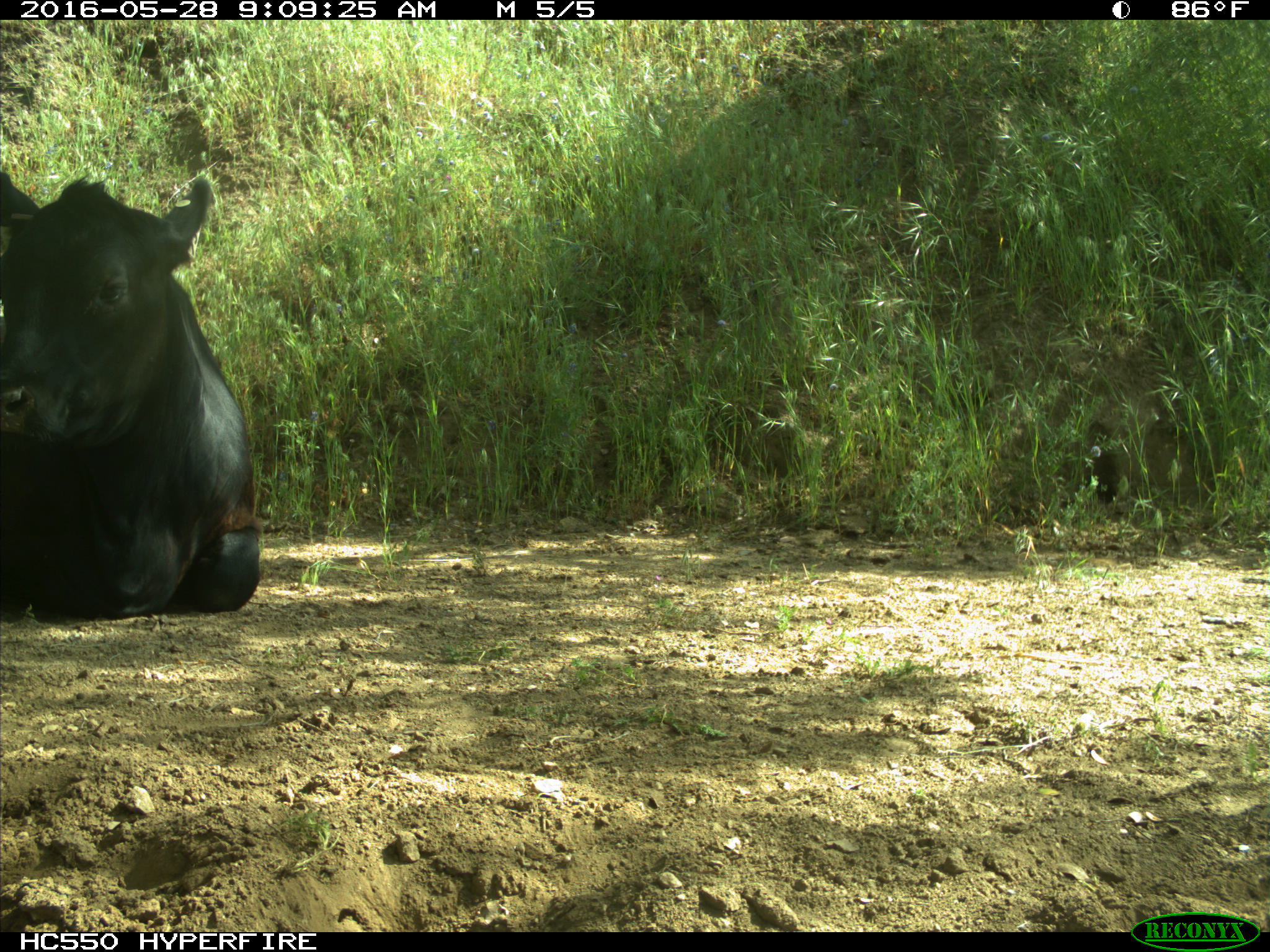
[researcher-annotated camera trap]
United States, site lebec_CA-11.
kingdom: Animalia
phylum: Chordata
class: Mammalia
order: Artiodactyla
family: Bovidae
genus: Bos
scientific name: Bos taurus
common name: domestic cow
Bos taurus (domestic cow).